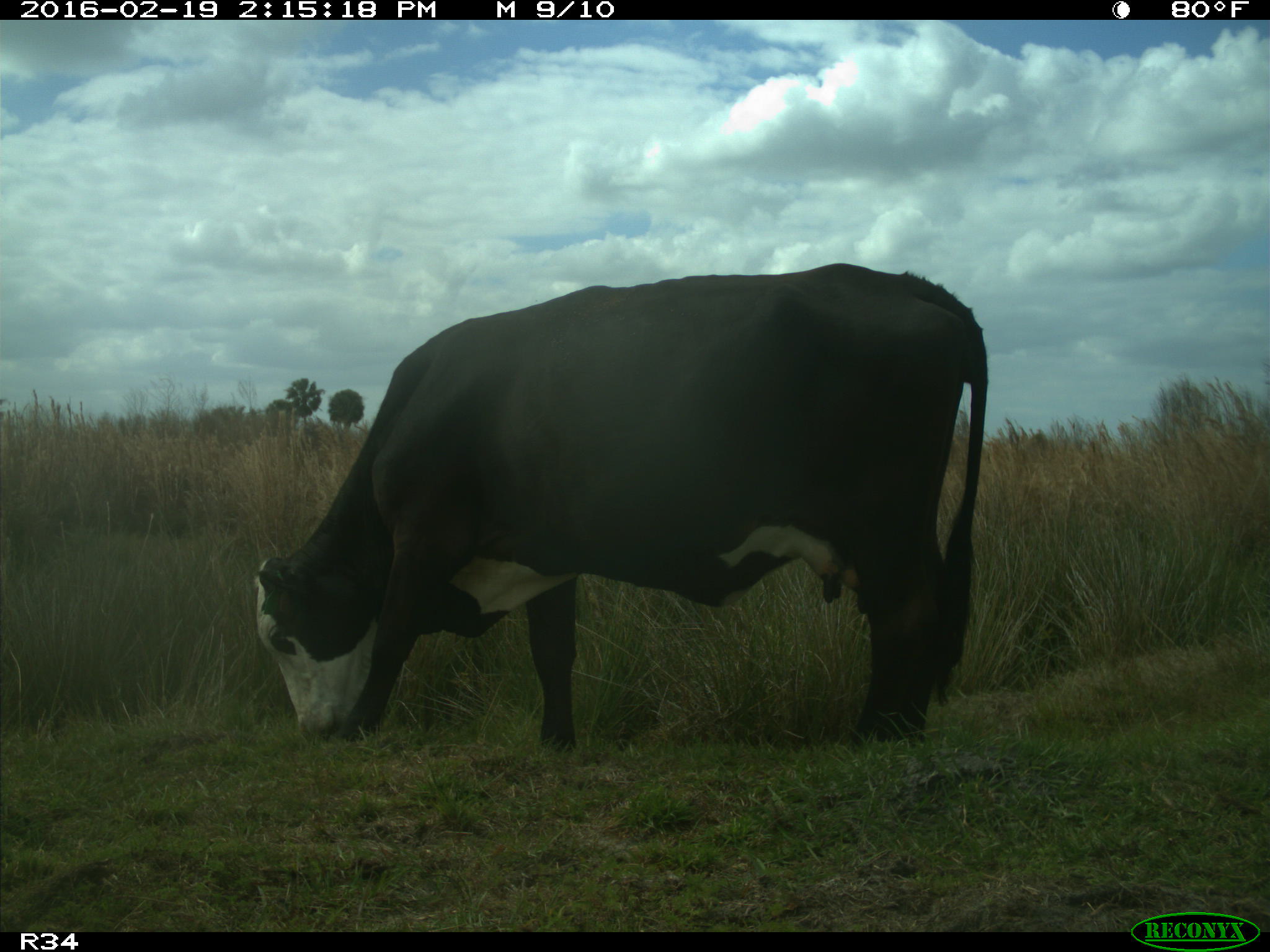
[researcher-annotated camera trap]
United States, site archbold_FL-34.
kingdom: Animalia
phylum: Chordata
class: Mammalia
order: Artiodactyla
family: Bovidae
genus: Bos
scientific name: Bos taurus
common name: domestic cow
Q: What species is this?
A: Bos taurus (domestic cow).